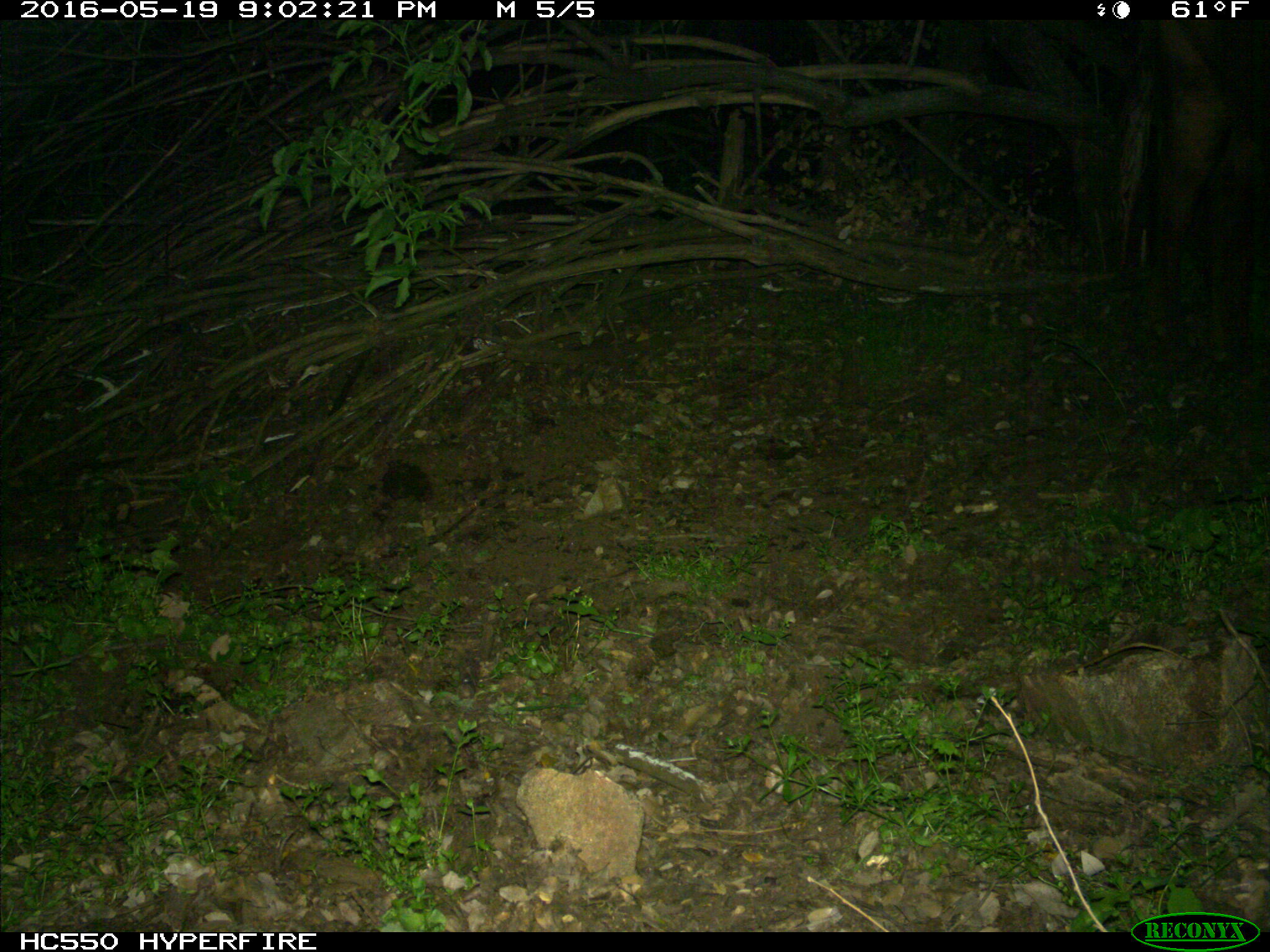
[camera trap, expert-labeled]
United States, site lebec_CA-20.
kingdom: Animalia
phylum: Chordata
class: Mammalia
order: Artiodactyla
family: Bovidae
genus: Bos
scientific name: Bos taurus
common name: domestic cow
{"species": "Bos taurus (domestic cow)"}